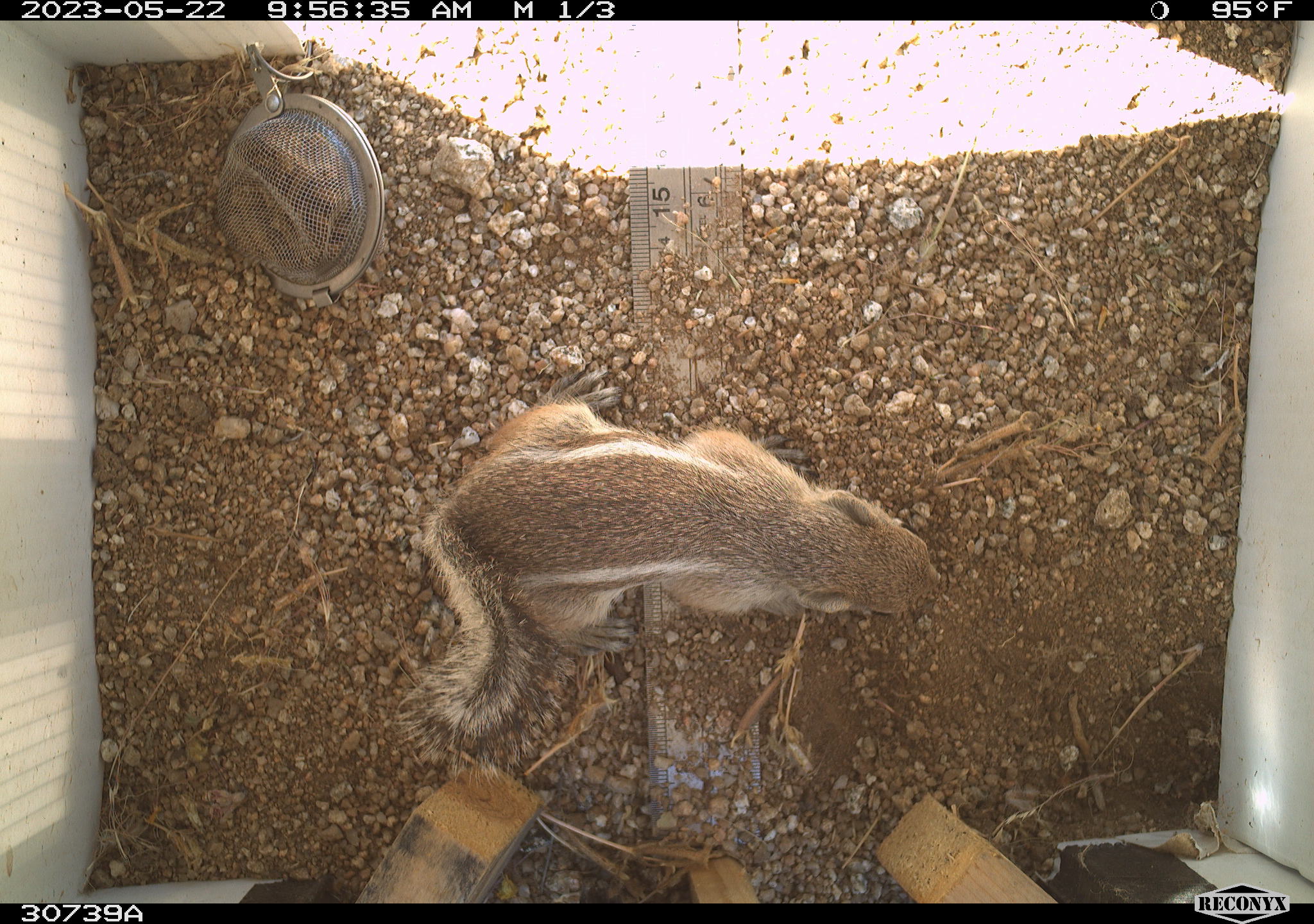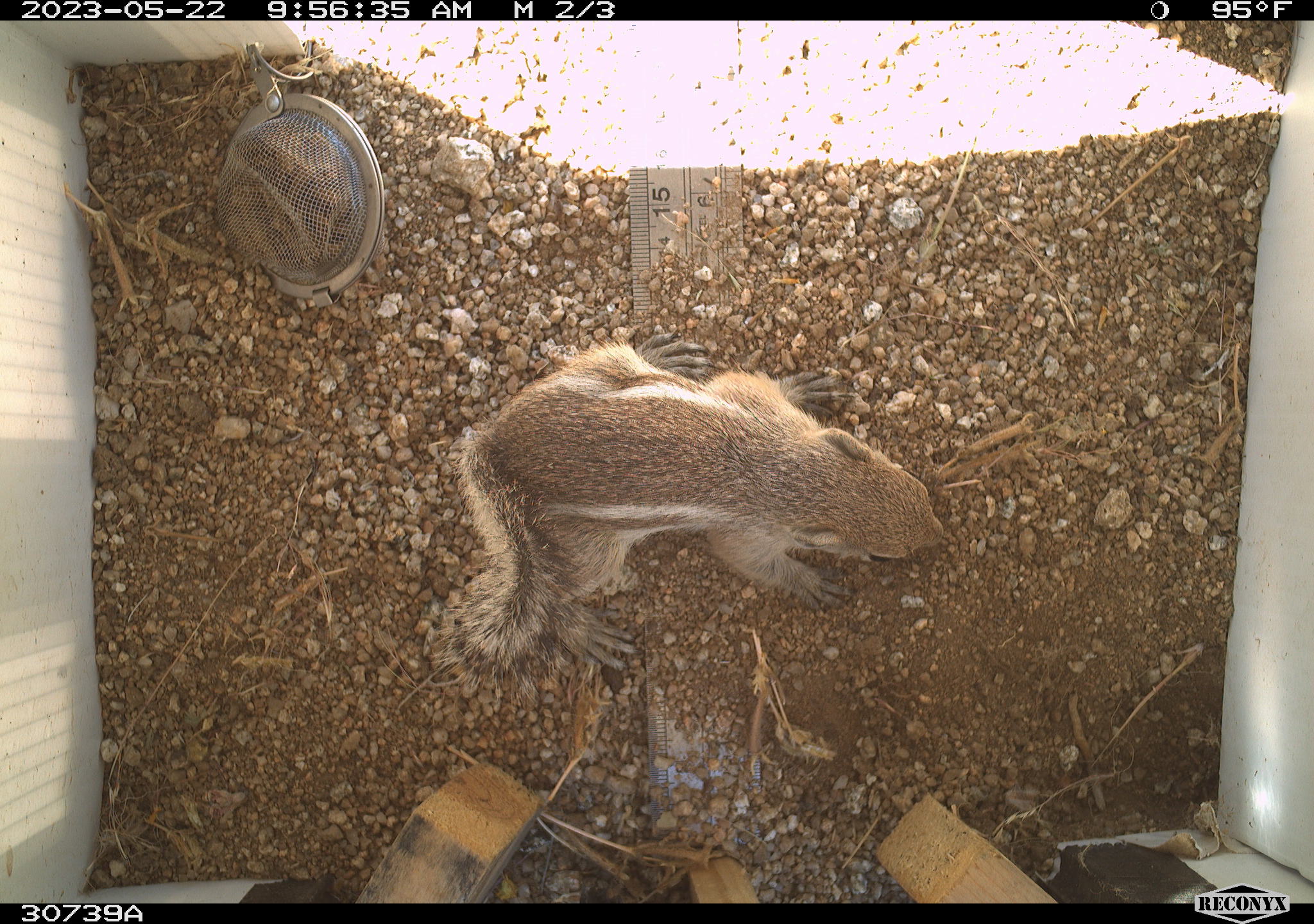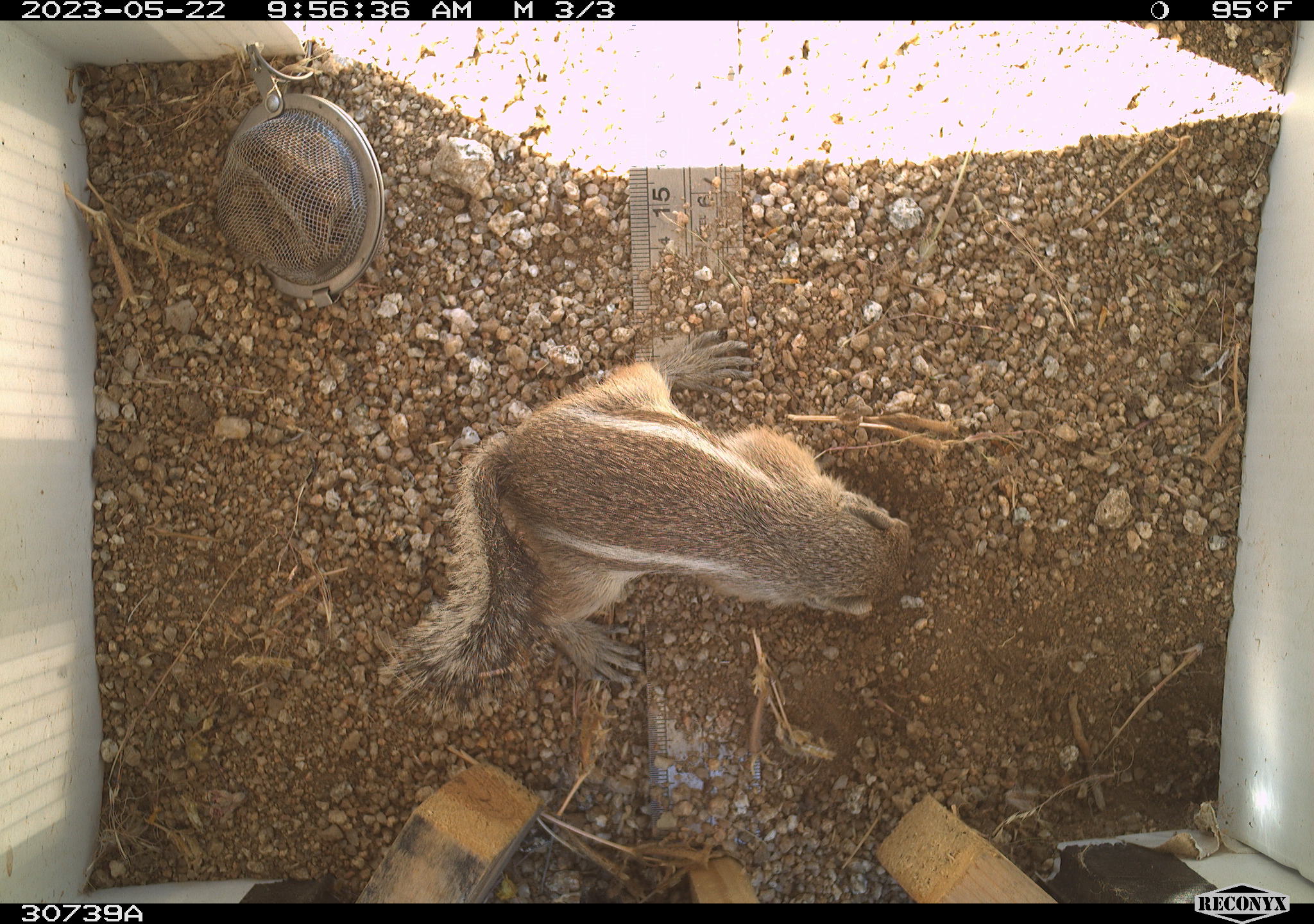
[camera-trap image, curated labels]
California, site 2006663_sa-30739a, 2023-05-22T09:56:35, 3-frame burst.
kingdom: Animalia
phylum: Chordata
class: Mammalia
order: Rodentia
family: Sciuridae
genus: Ammospermophilus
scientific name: Ammospermophilus leucurus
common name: white-tailed antelope squirrel